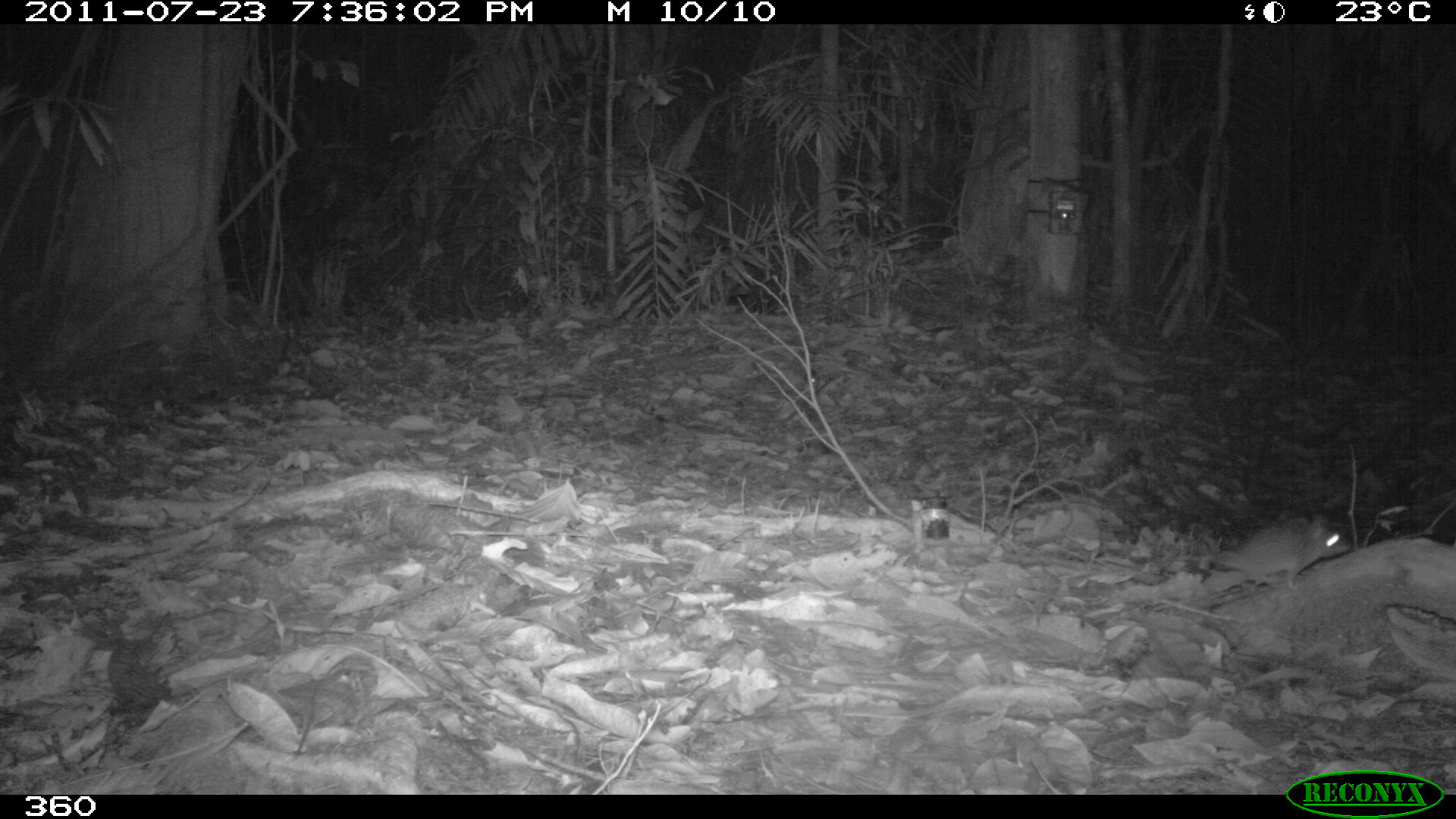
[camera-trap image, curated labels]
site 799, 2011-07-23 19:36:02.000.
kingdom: Animalia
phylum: Chordata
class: Mammalia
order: Rodentia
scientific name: Rodentia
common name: rodents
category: unknown rodent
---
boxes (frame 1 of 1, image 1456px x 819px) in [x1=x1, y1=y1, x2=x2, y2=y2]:
unknown rodent: [x1=1153, y1=510, x2=1353, y2=591]